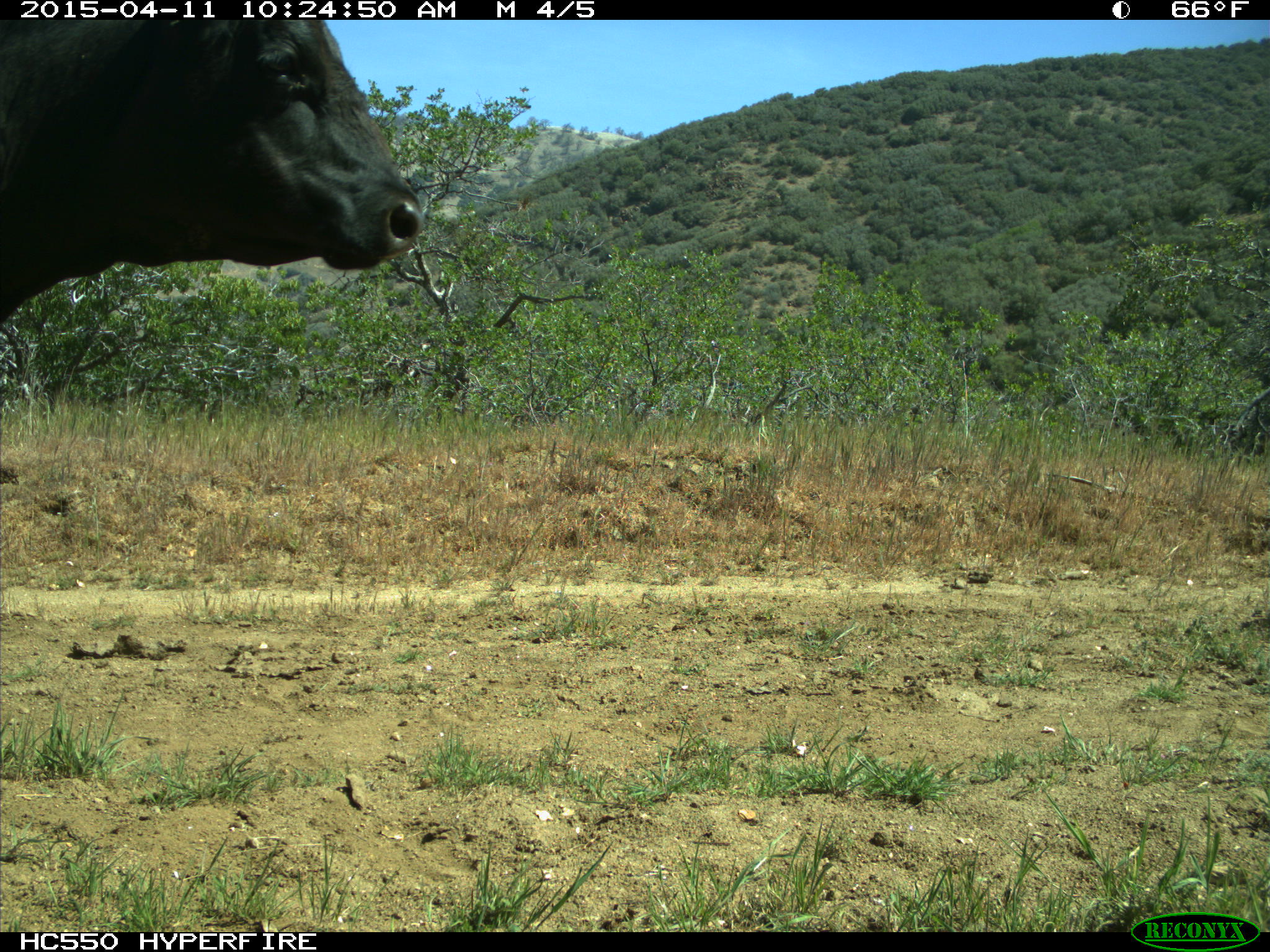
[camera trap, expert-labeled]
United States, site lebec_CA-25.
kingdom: Animalia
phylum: Chordata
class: Mammalia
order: Artiodactyla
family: Bovidae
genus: Bos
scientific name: Bos taurus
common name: domestic cow